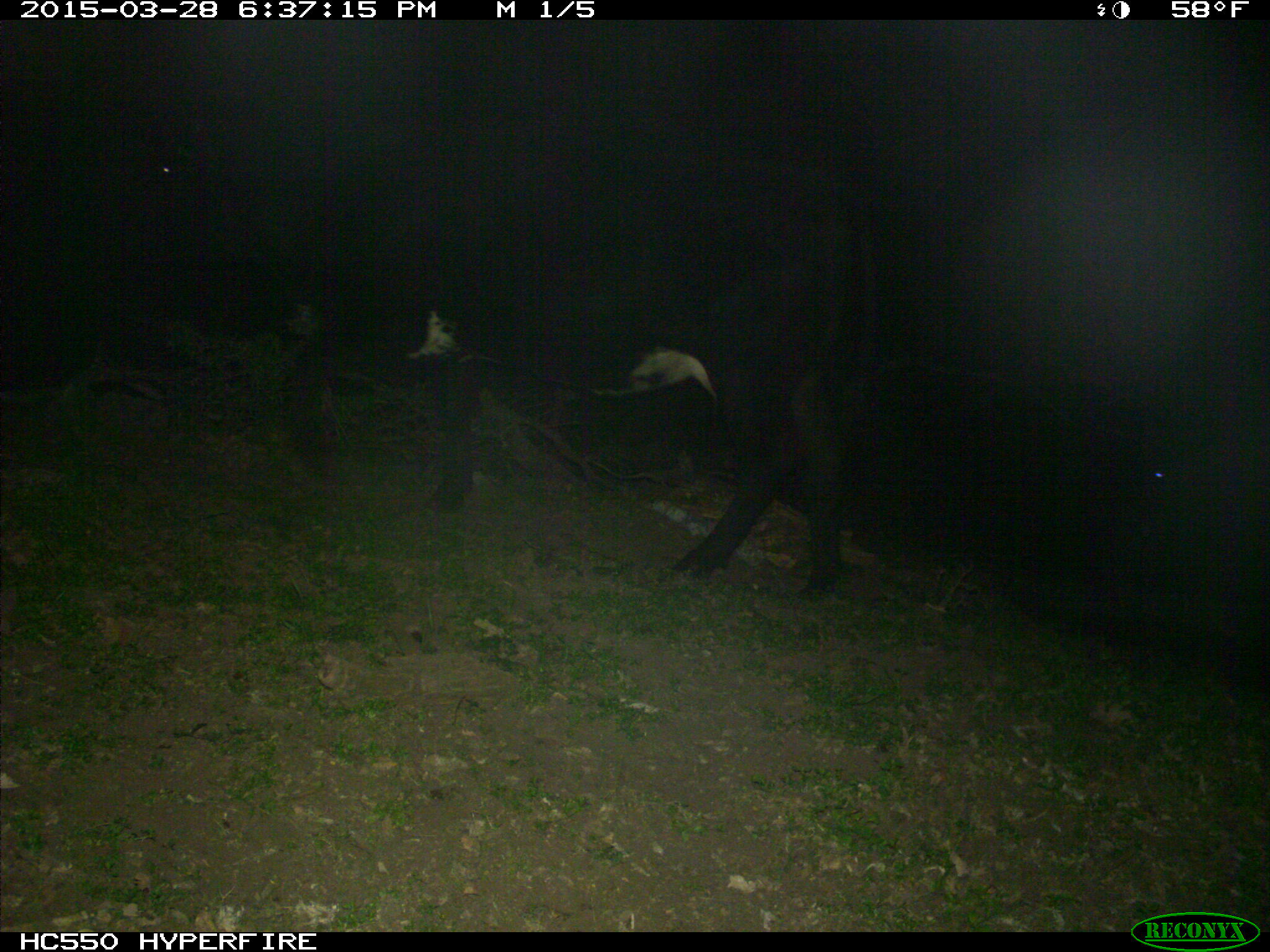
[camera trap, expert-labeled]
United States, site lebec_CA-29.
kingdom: Animalia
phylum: Chordata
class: Mammalia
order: Artiodactyla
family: Bovidae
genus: Bos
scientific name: Bos taurus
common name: domestic cow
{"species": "Bos taurus (domestic cow)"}